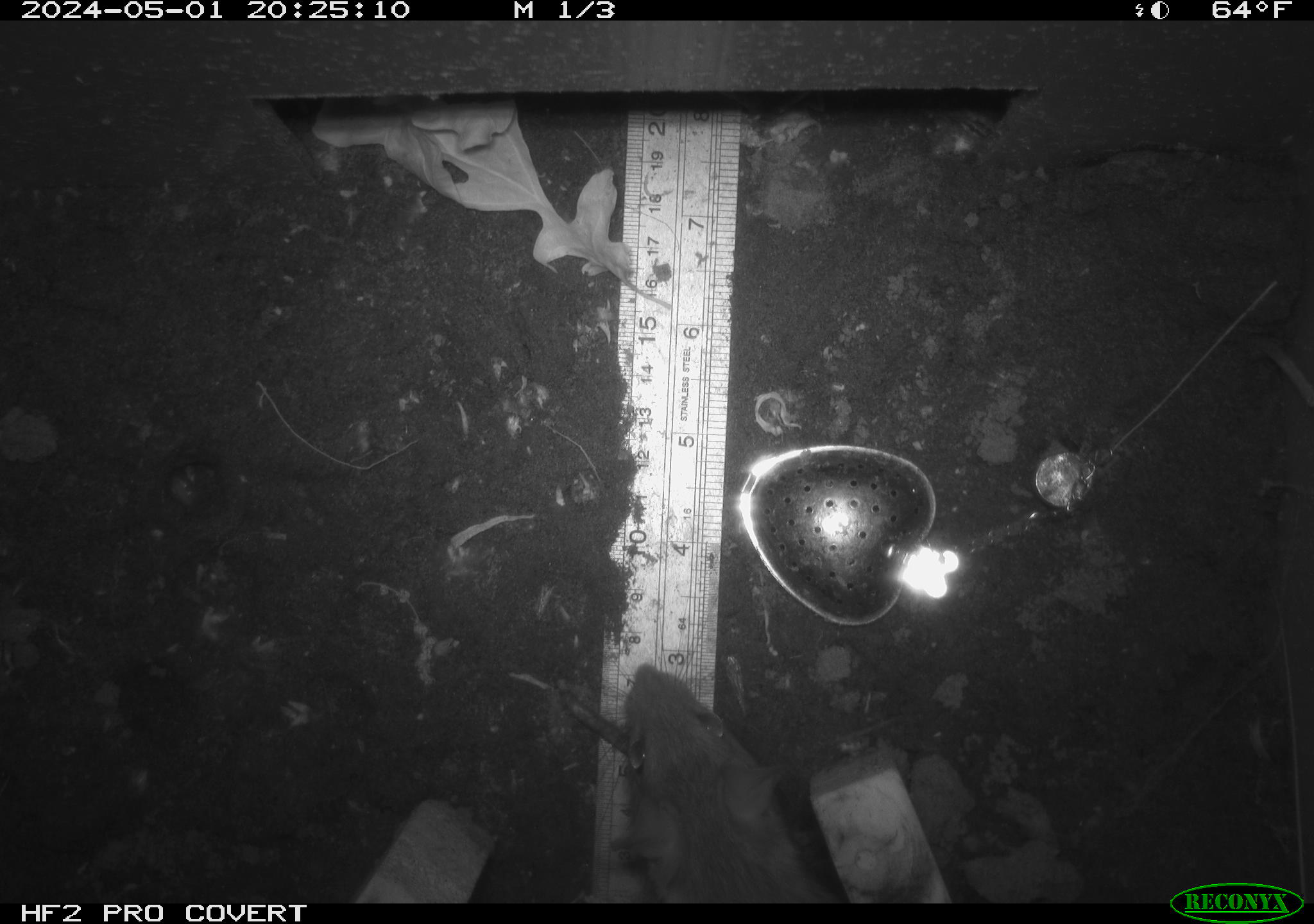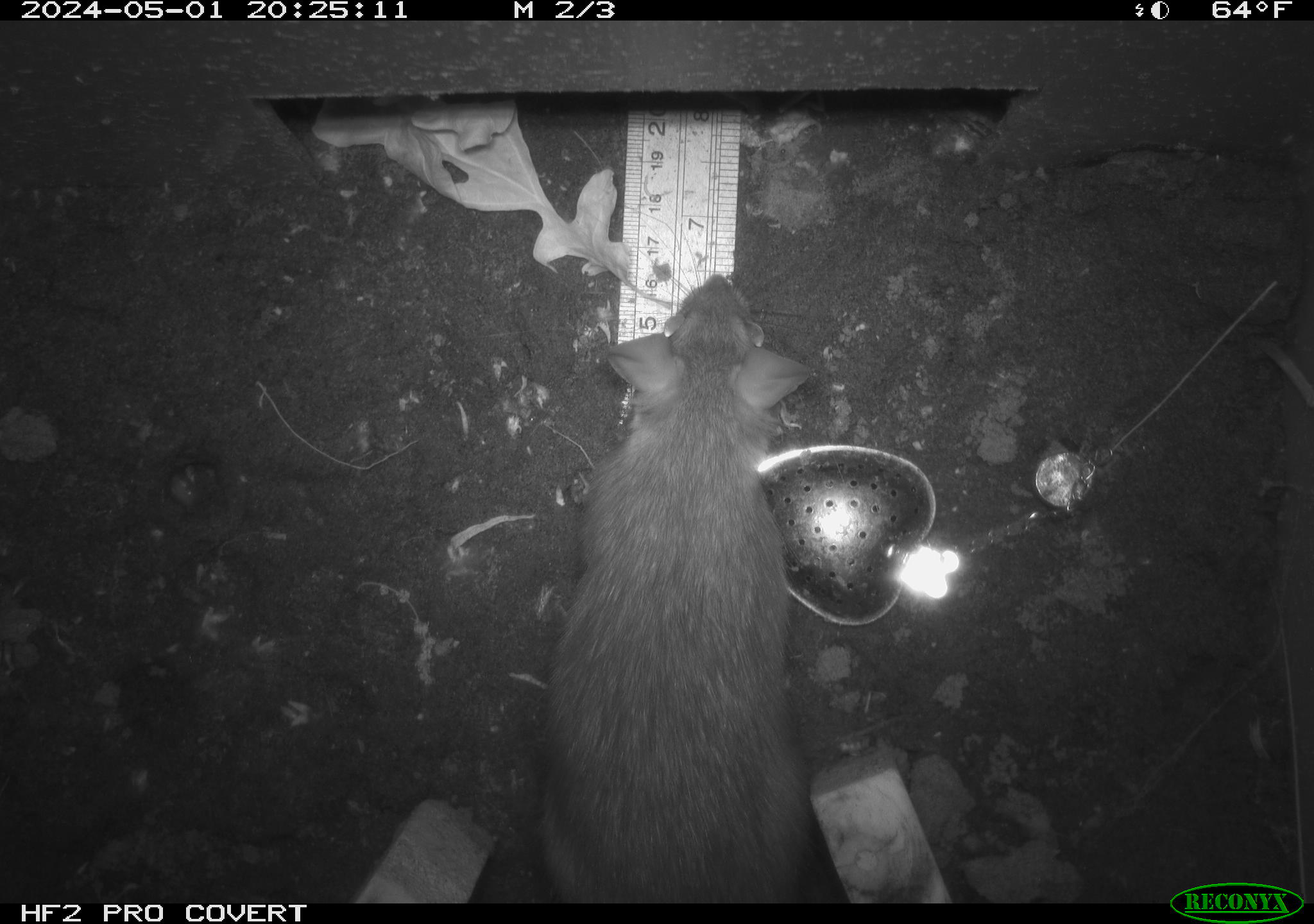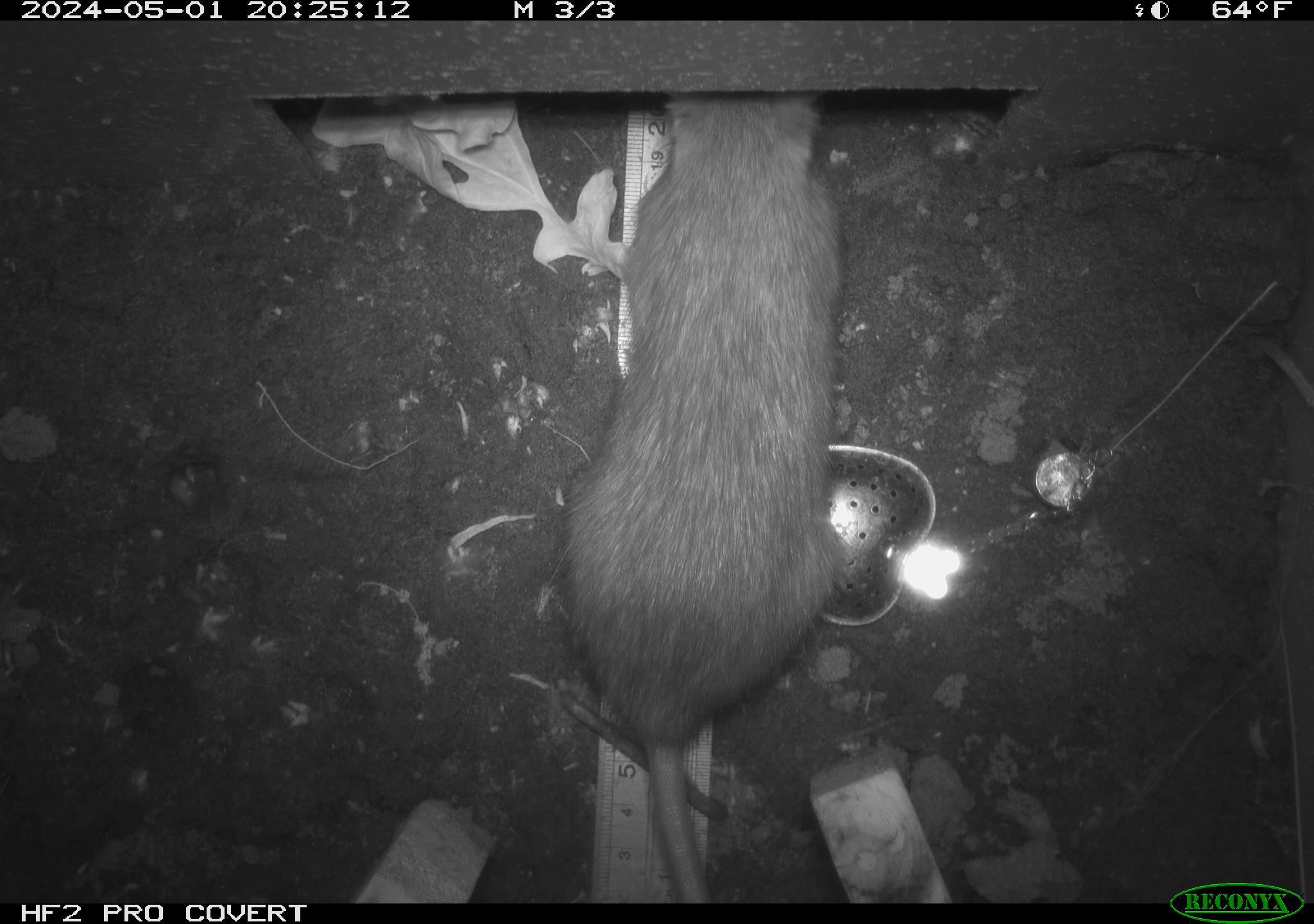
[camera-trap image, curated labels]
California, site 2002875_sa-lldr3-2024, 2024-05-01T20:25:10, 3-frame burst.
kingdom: Animalia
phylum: Chordata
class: Mammalia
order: Rodentia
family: Muridae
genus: Rattus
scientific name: Rattus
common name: rat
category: rattus species